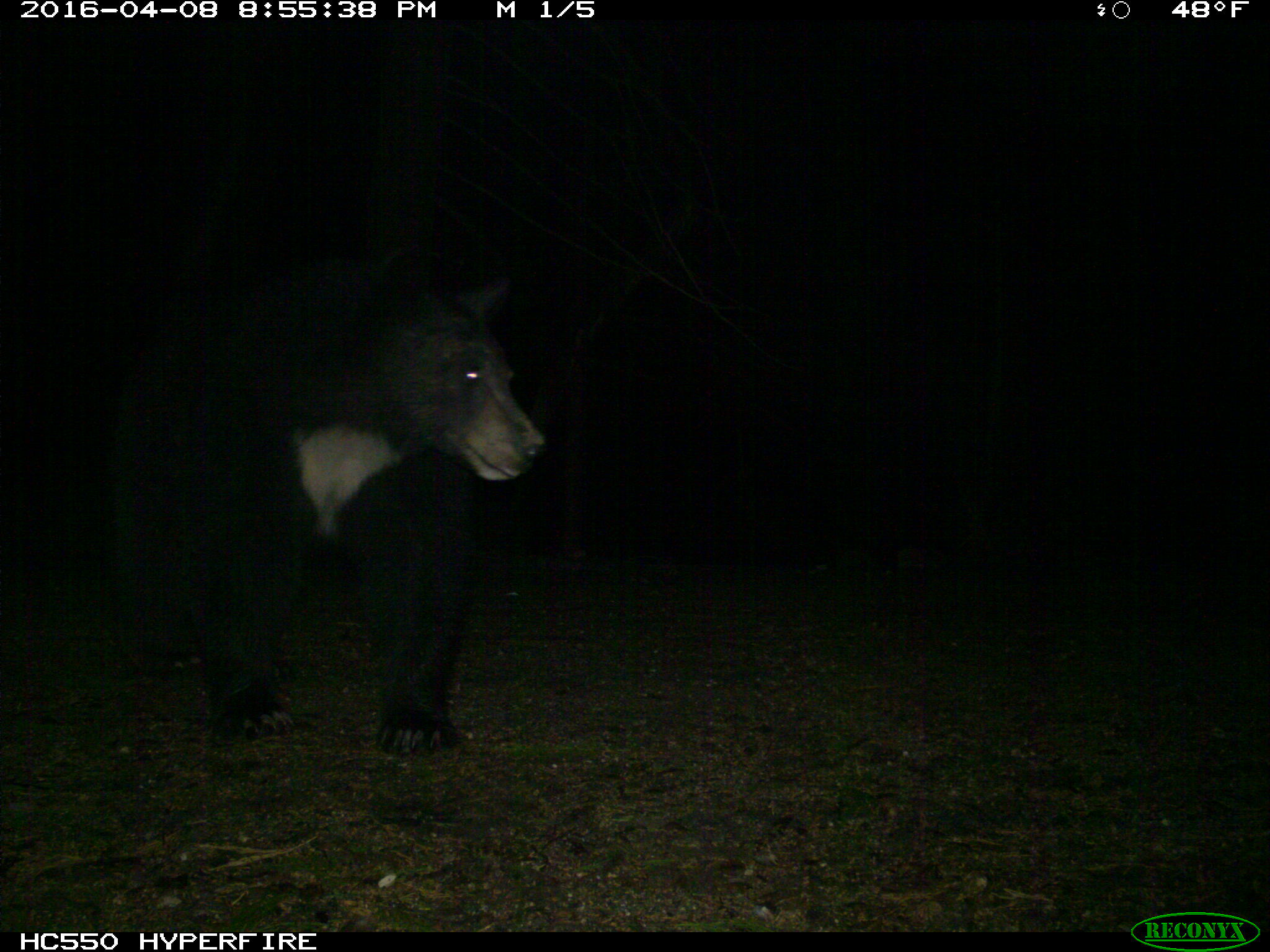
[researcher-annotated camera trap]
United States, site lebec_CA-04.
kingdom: Animalia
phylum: Chordata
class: Mammalia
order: Carnivora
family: Ursidae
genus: Ursus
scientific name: Ursus americanus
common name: american black bear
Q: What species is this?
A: Ursus americanus (american black bear).